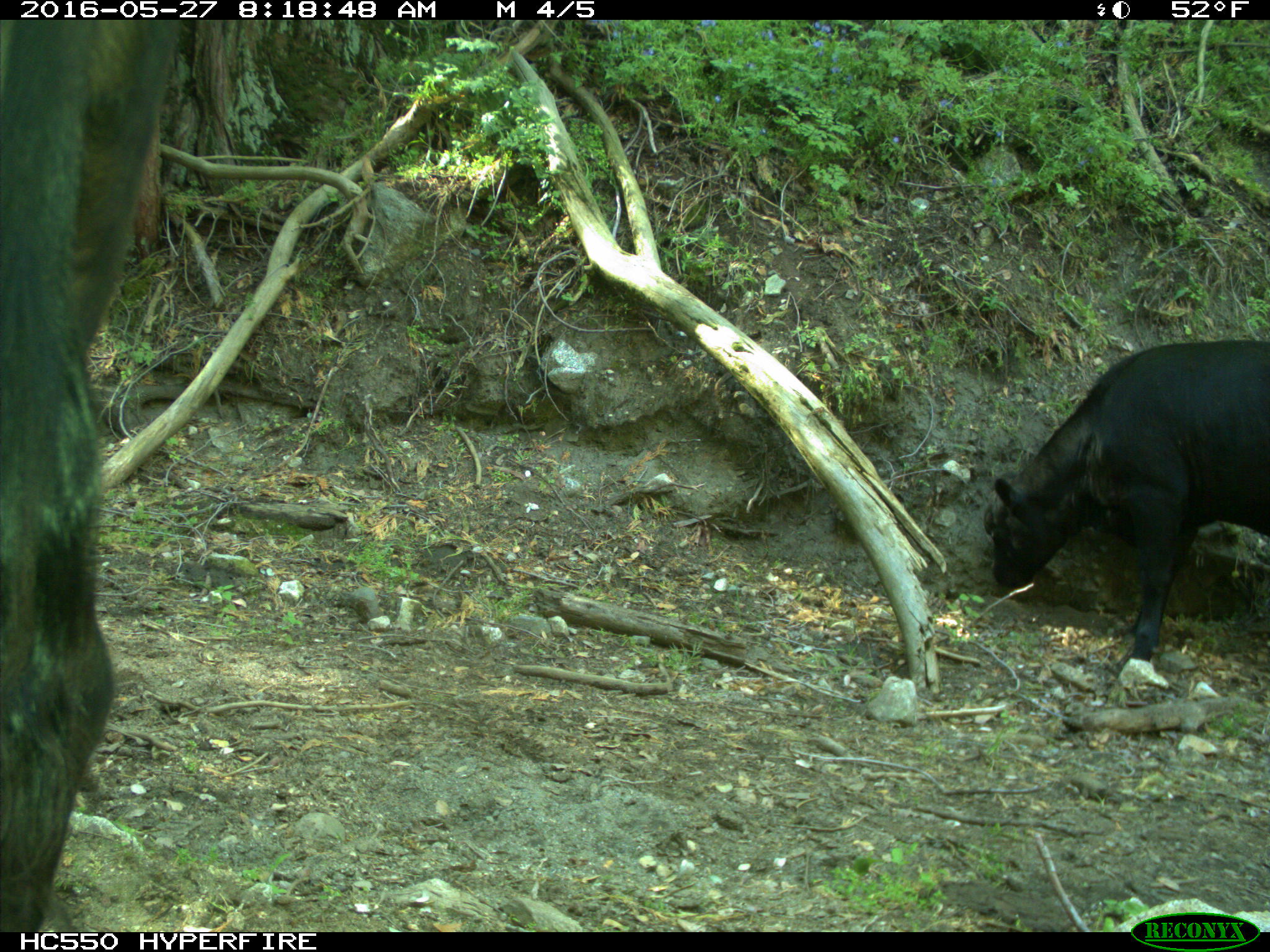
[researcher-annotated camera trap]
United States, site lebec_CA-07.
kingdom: Animalia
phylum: Chordata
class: Mammalia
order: Artiodactyla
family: Bovidae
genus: Bos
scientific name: Bos taurus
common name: domestic cow